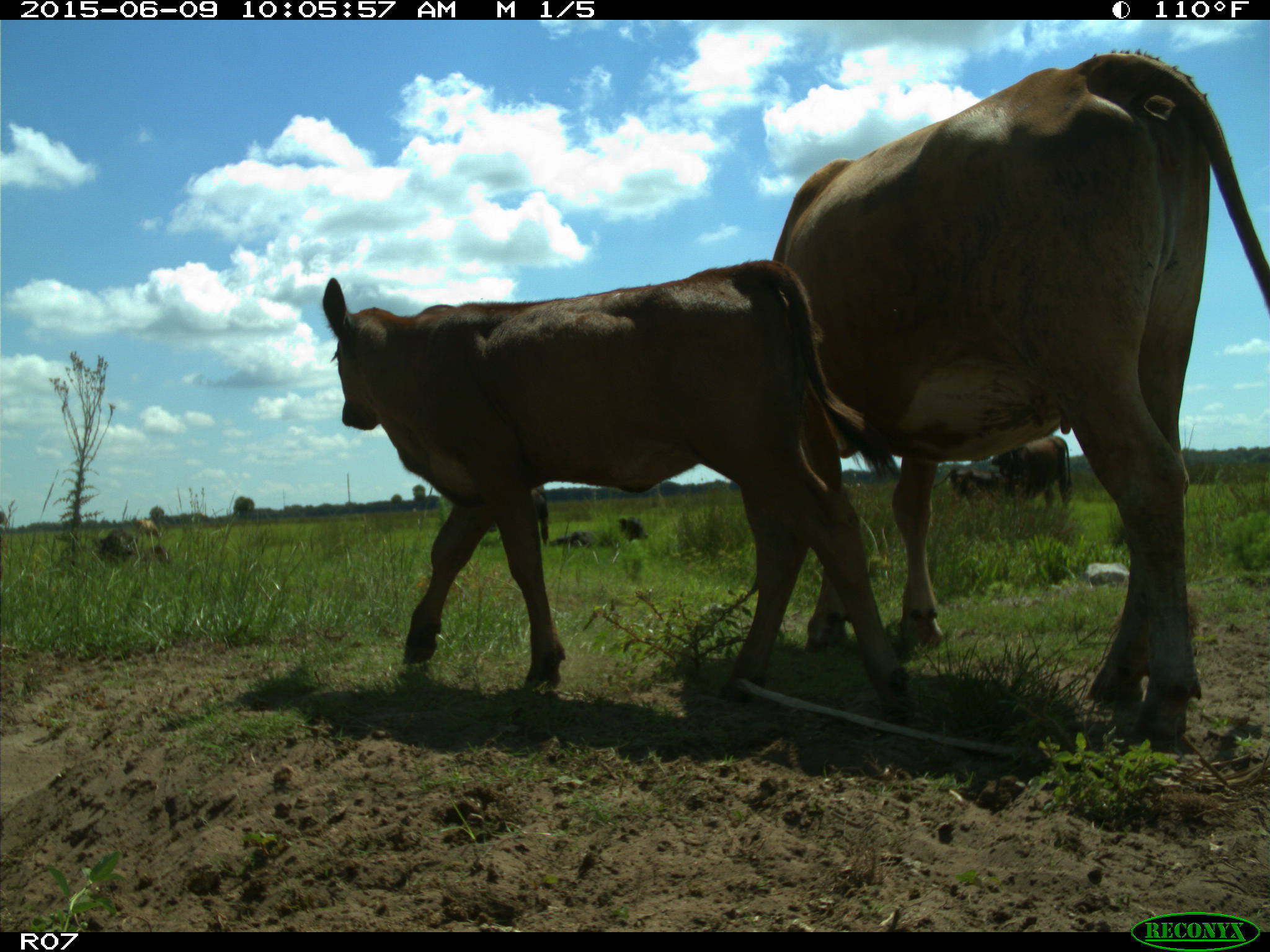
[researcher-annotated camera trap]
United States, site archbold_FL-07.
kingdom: Animalia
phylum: Chordata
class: Mammalia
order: Artiodactyla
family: Bovidae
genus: Bos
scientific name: Bos taurus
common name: domestic cow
Bos taurus (domestic cow).